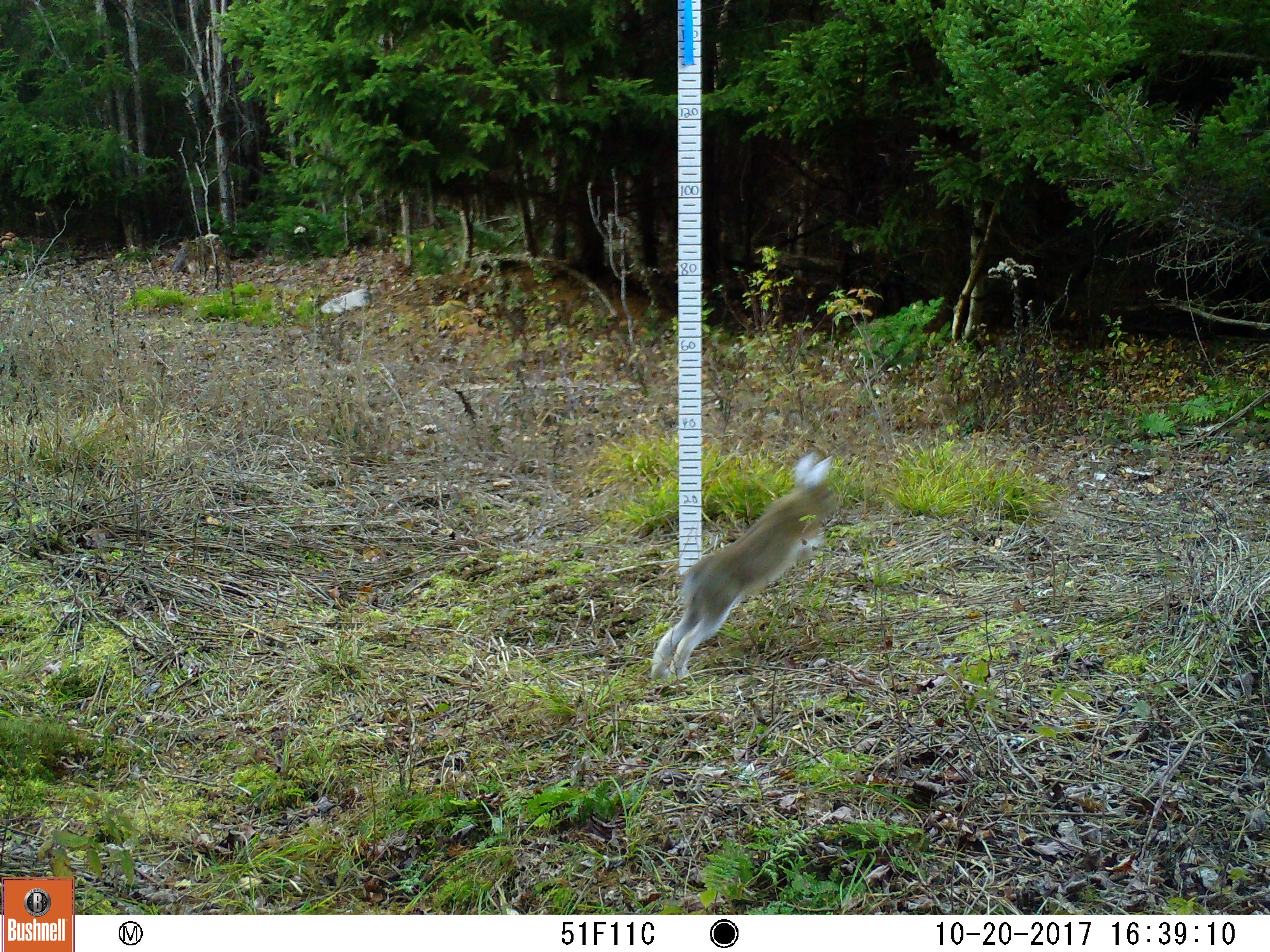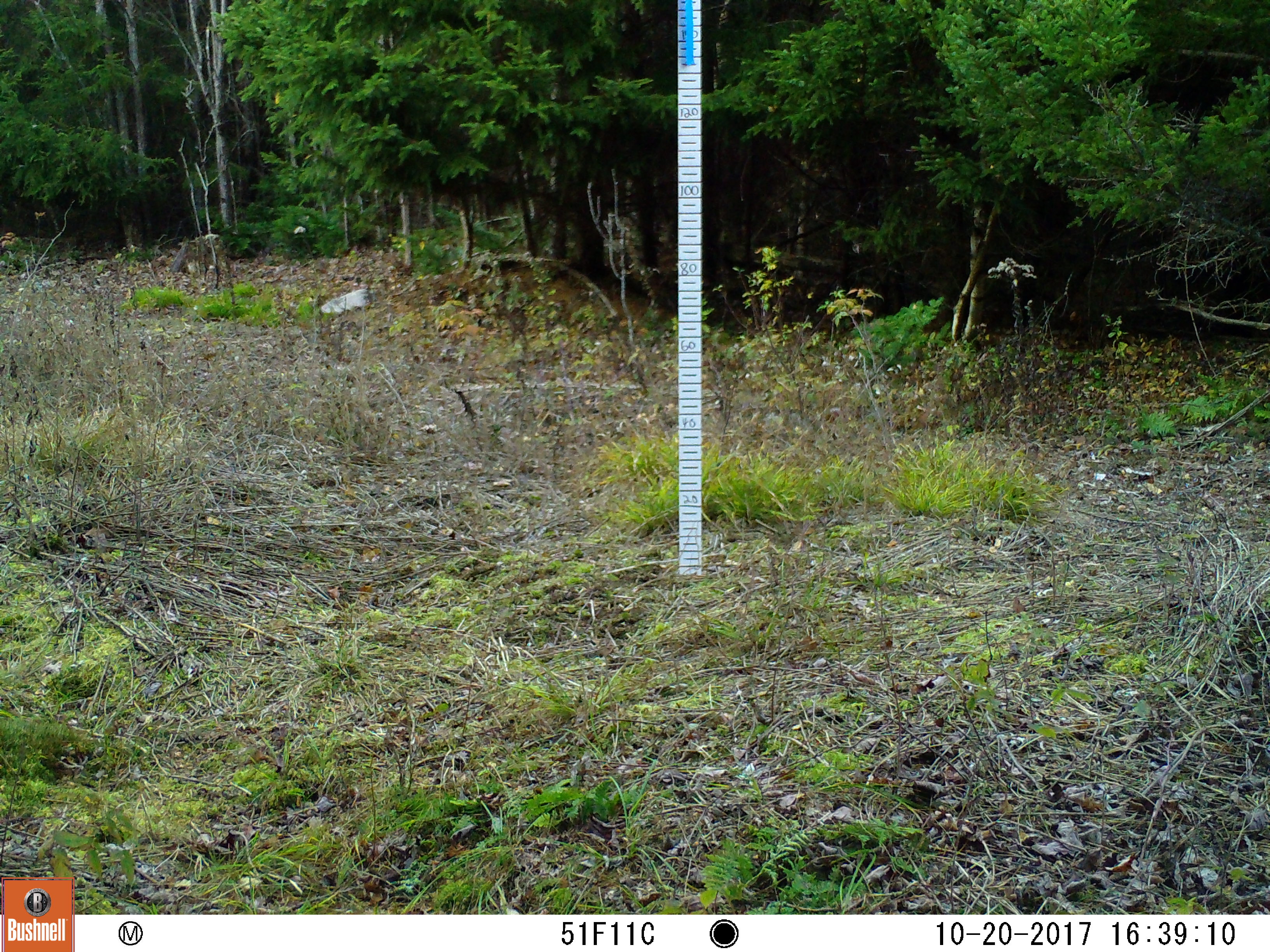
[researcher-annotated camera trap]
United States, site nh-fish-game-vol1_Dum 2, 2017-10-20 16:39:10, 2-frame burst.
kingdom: Animalia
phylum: Chordata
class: Mammalia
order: Lagomorpha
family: Leporidae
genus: Lepus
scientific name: Lepus americanus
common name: snowshoe hare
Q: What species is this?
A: Snowshoe hare (Lepus americanus).